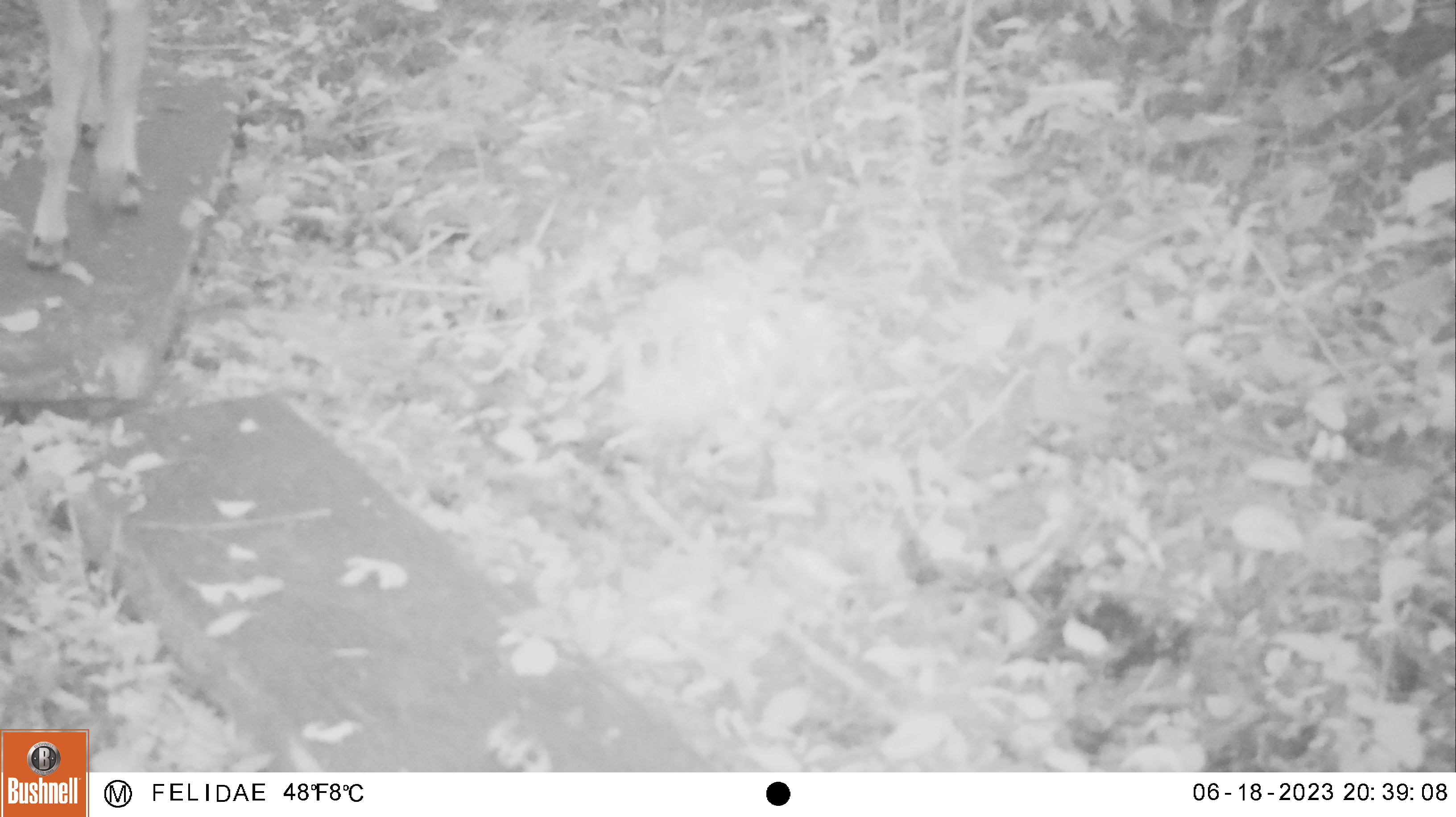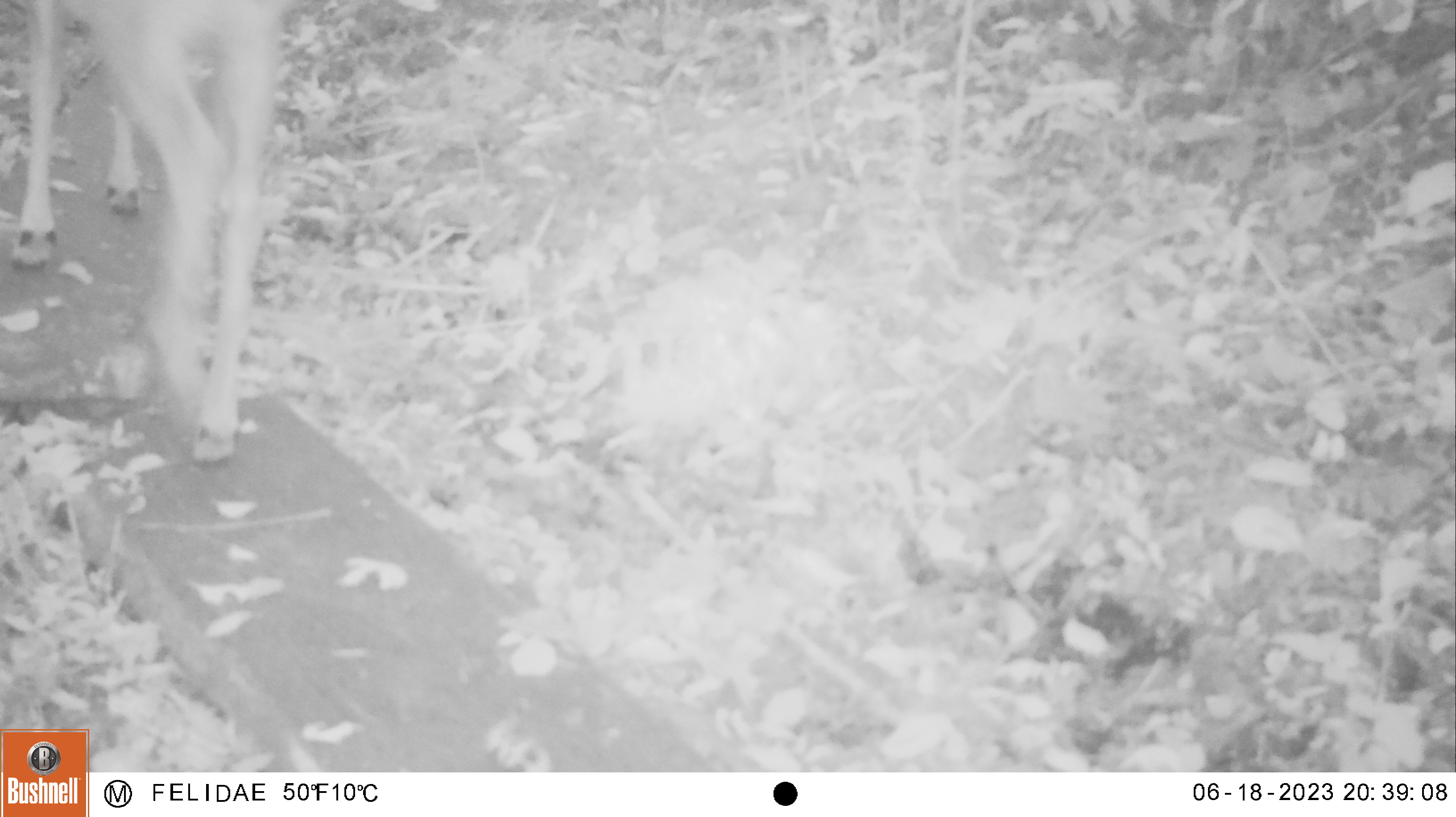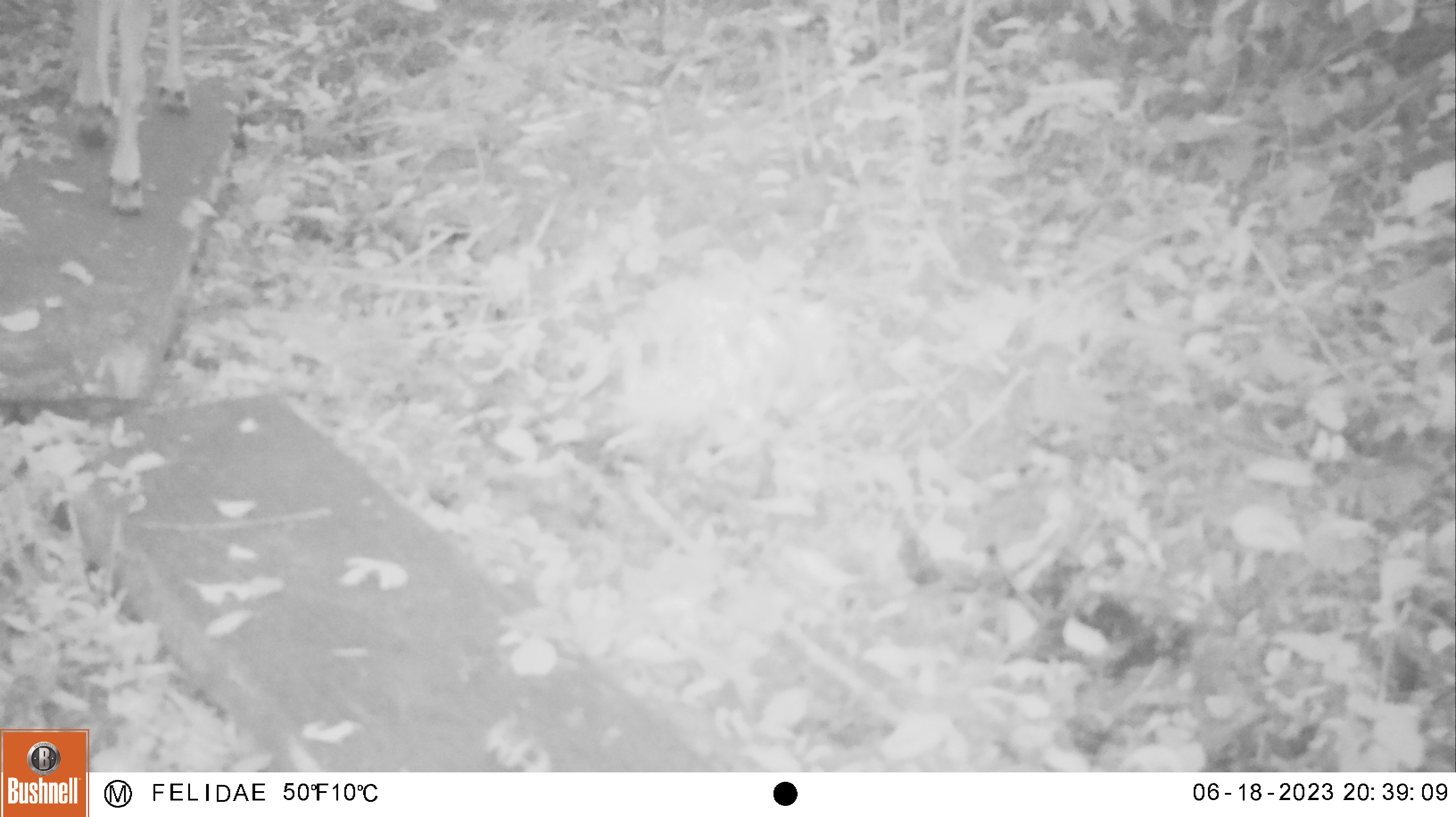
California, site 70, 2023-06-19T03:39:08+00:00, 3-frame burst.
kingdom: Animalia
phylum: Chordata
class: Mammalia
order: Artiodactyla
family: Cervidae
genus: Odocoileus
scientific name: Odocoileus hemionus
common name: mule deer